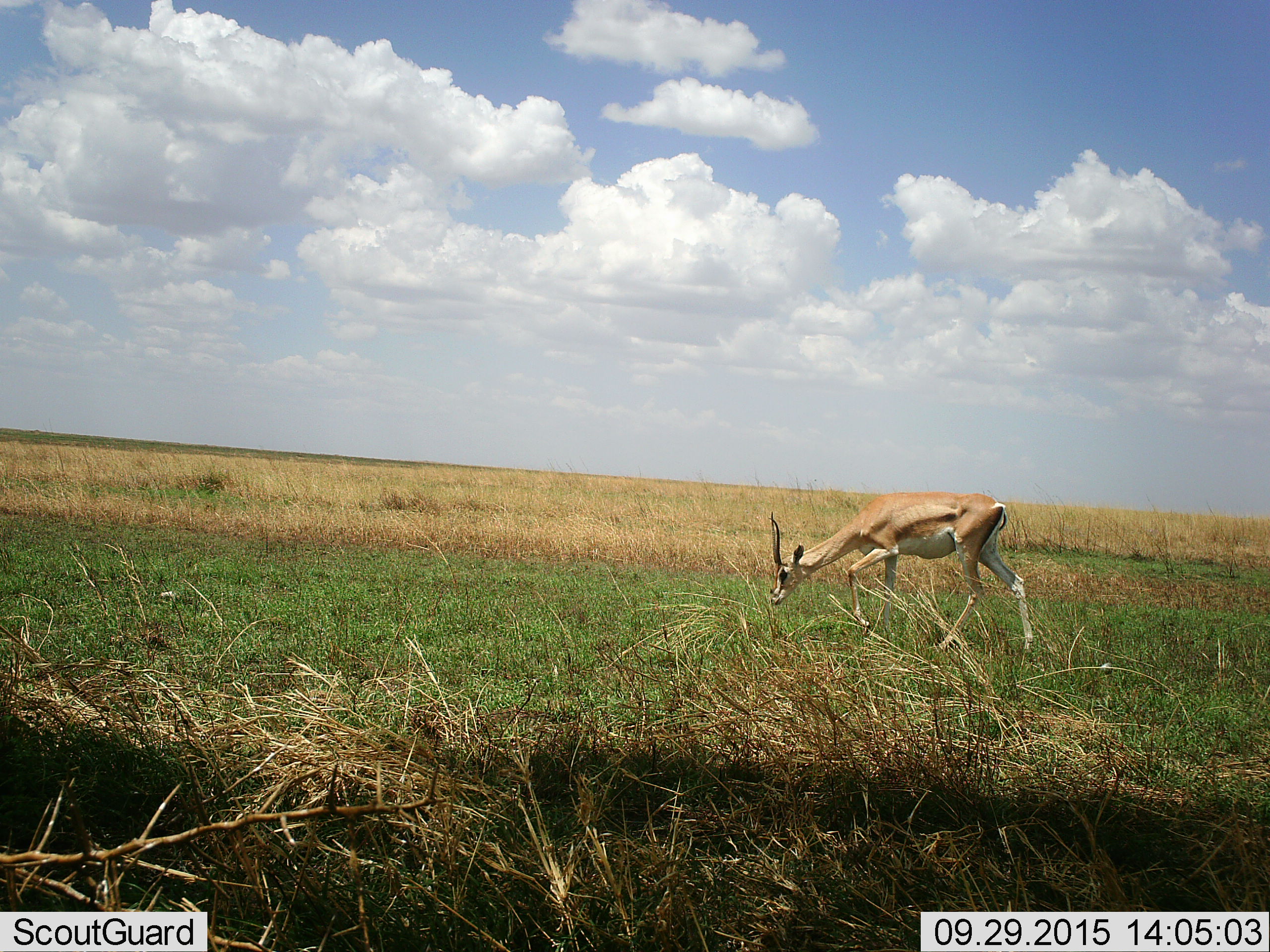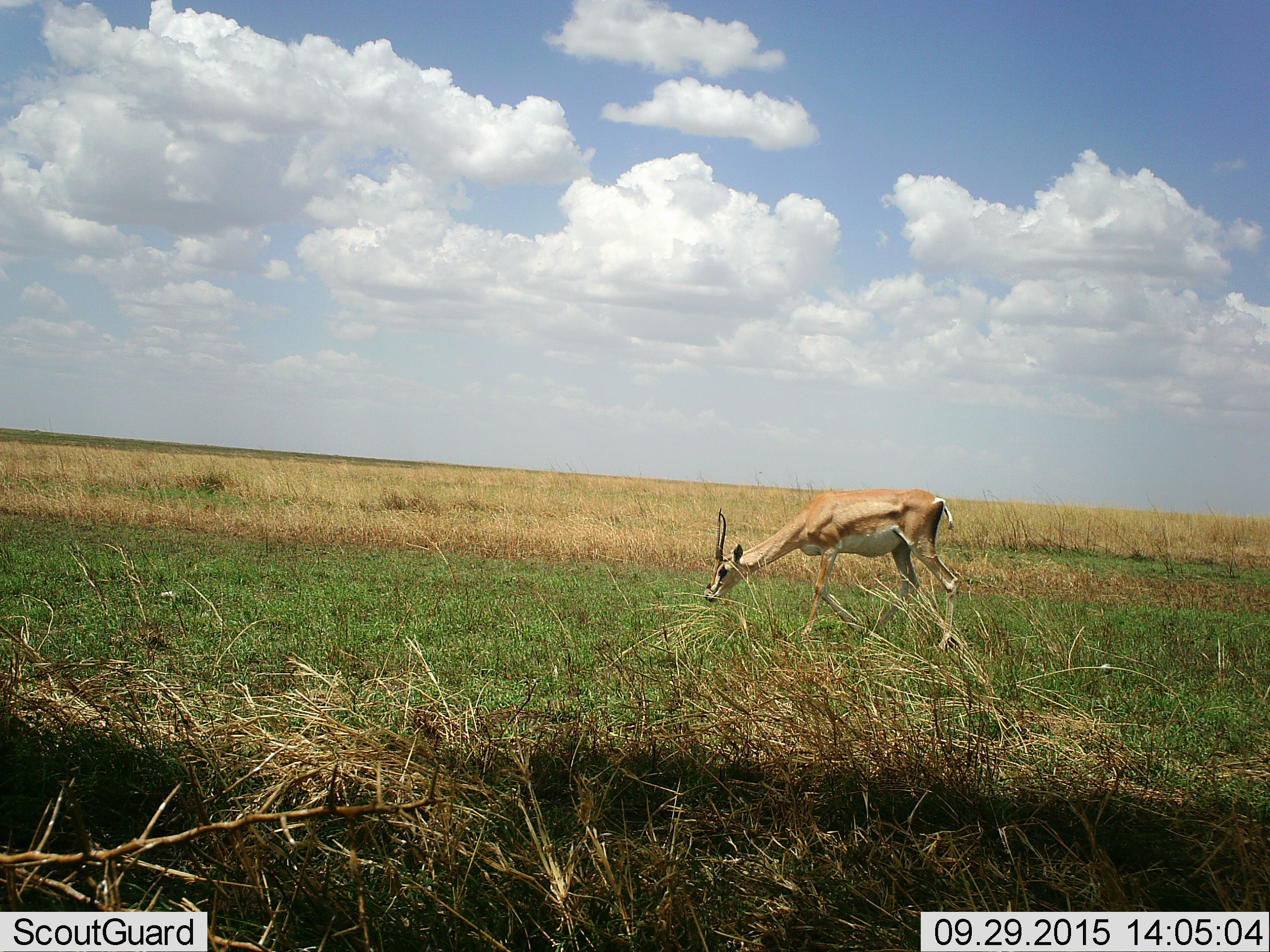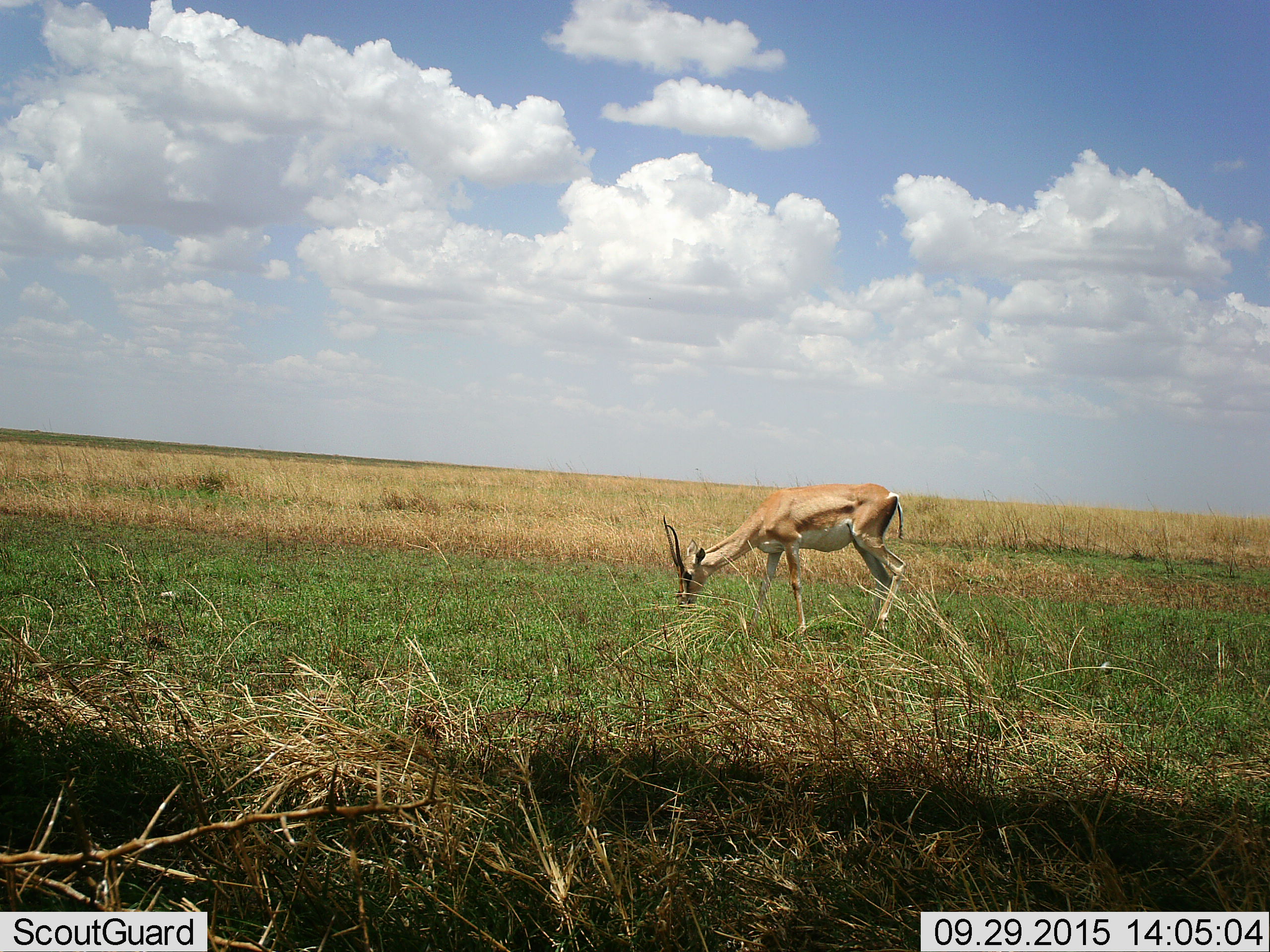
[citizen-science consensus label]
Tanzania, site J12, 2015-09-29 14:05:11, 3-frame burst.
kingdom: Animalia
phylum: Chordata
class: Mammalia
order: Artiodactyla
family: Bovidae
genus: Nanger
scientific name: Nanger granti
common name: grant's gazelle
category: gazellegrants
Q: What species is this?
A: Gazellegrants (grant's gazelle) (Nanger granti).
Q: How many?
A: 1.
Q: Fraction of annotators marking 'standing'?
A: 29%.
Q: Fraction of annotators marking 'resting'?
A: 0%.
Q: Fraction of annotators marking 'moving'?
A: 43%.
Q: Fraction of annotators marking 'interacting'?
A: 0%.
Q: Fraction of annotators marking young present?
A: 0%.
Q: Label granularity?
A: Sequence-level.